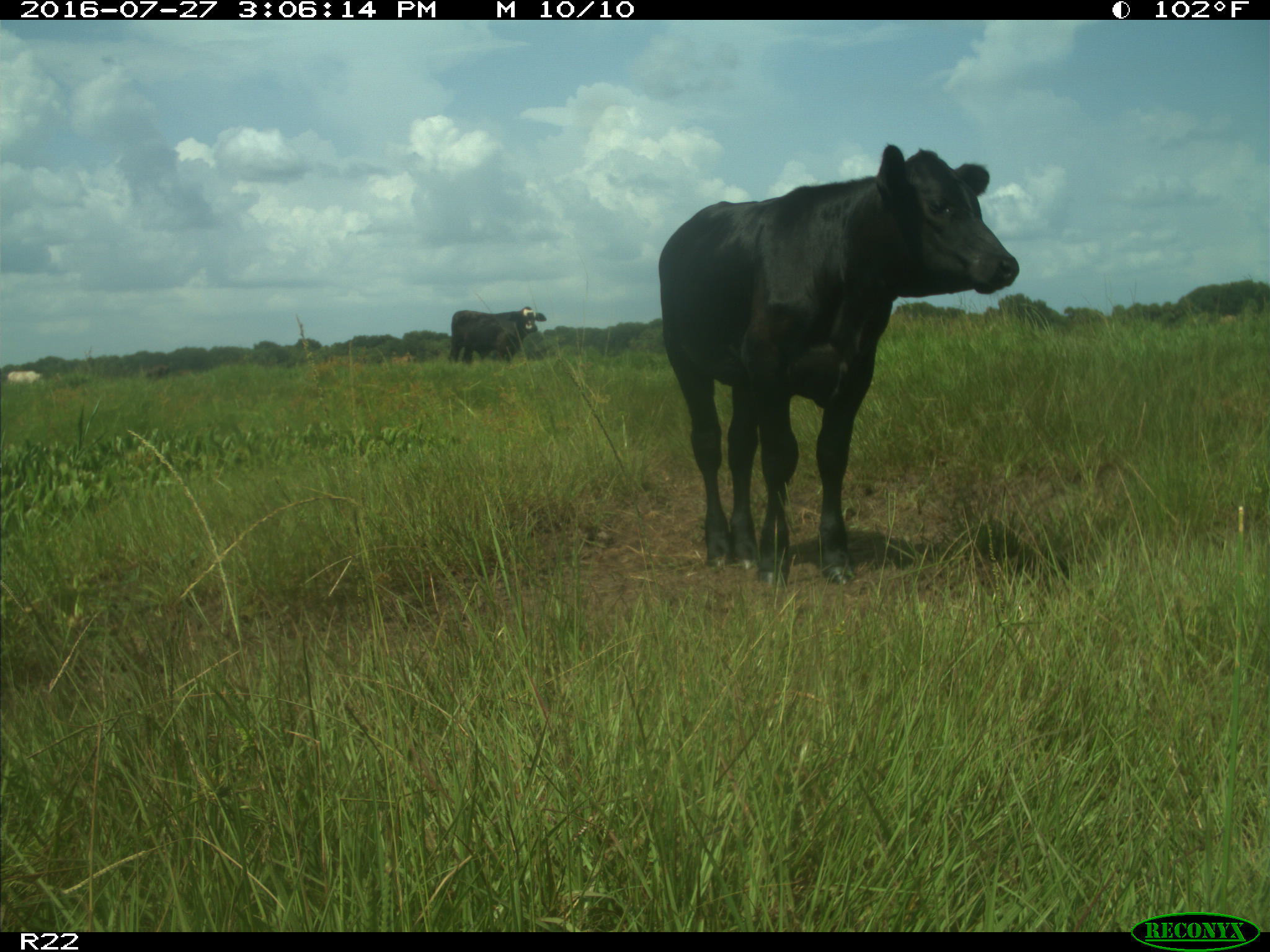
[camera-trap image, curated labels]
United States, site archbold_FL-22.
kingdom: Animalia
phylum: Chordata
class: Mammalia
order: Artiodactyla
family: Bovidae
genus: Bos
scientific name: Bos taurus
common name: domestic cow